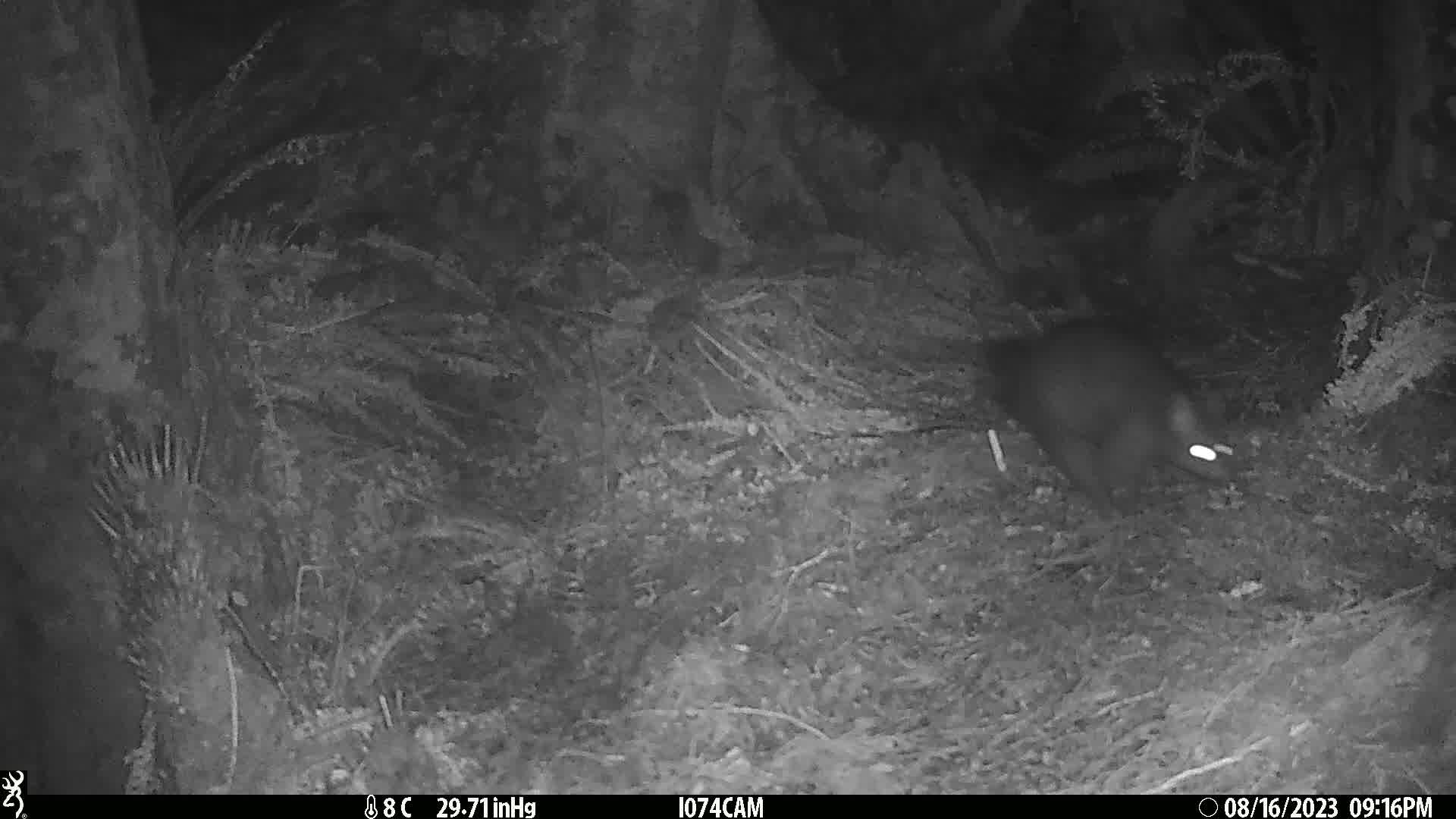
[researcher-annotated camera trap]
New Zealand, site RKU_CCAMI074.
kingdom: Animalia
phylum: Chordata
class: Mammalia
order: Diprotodontia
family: Phalangeridae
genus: Trichosurus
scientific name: Trichosurus vulpecula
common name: common brushtail possum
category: possum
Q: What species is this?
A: Possum (common brushtail possum) (Trichosurus vulpecula).